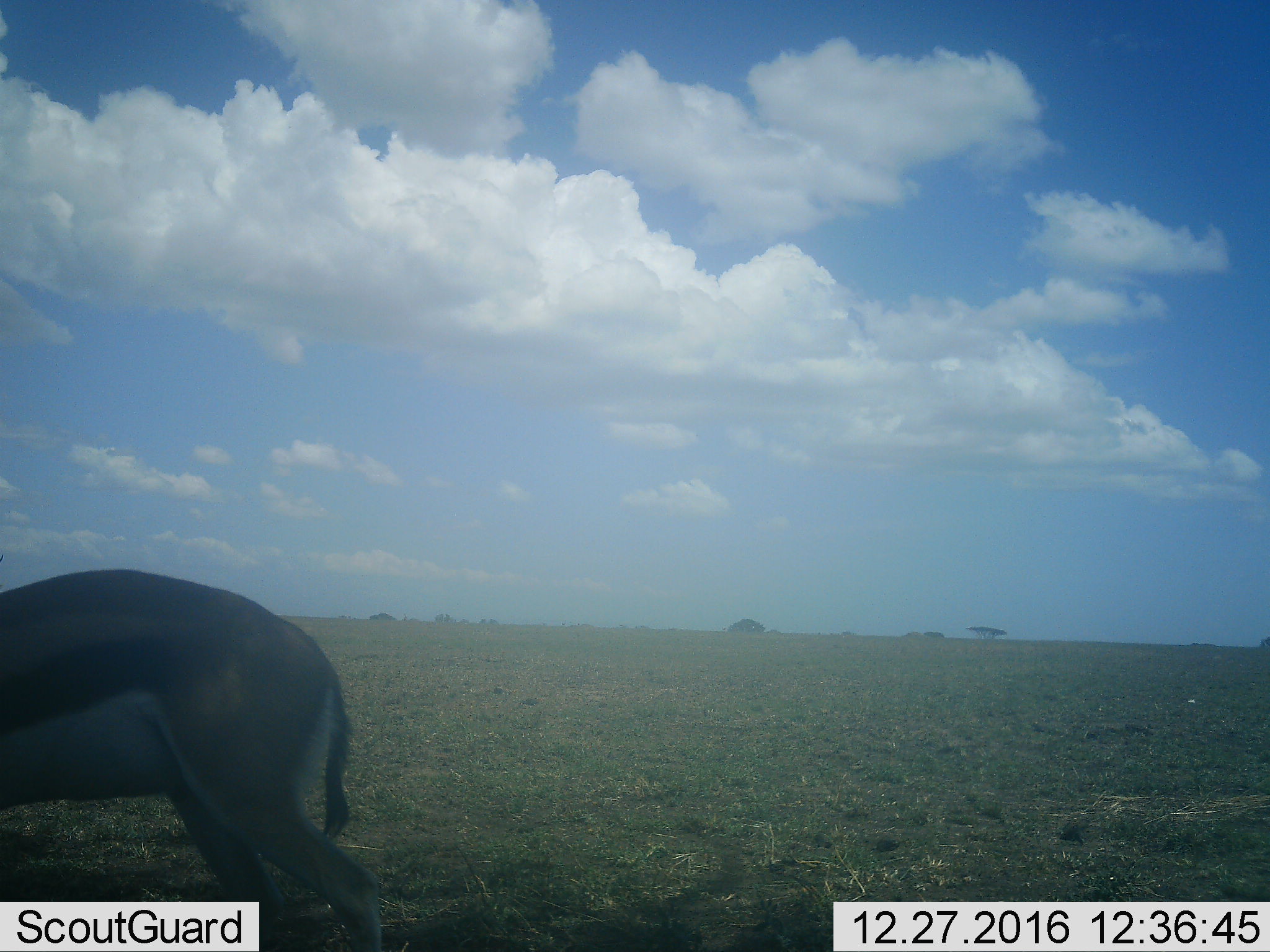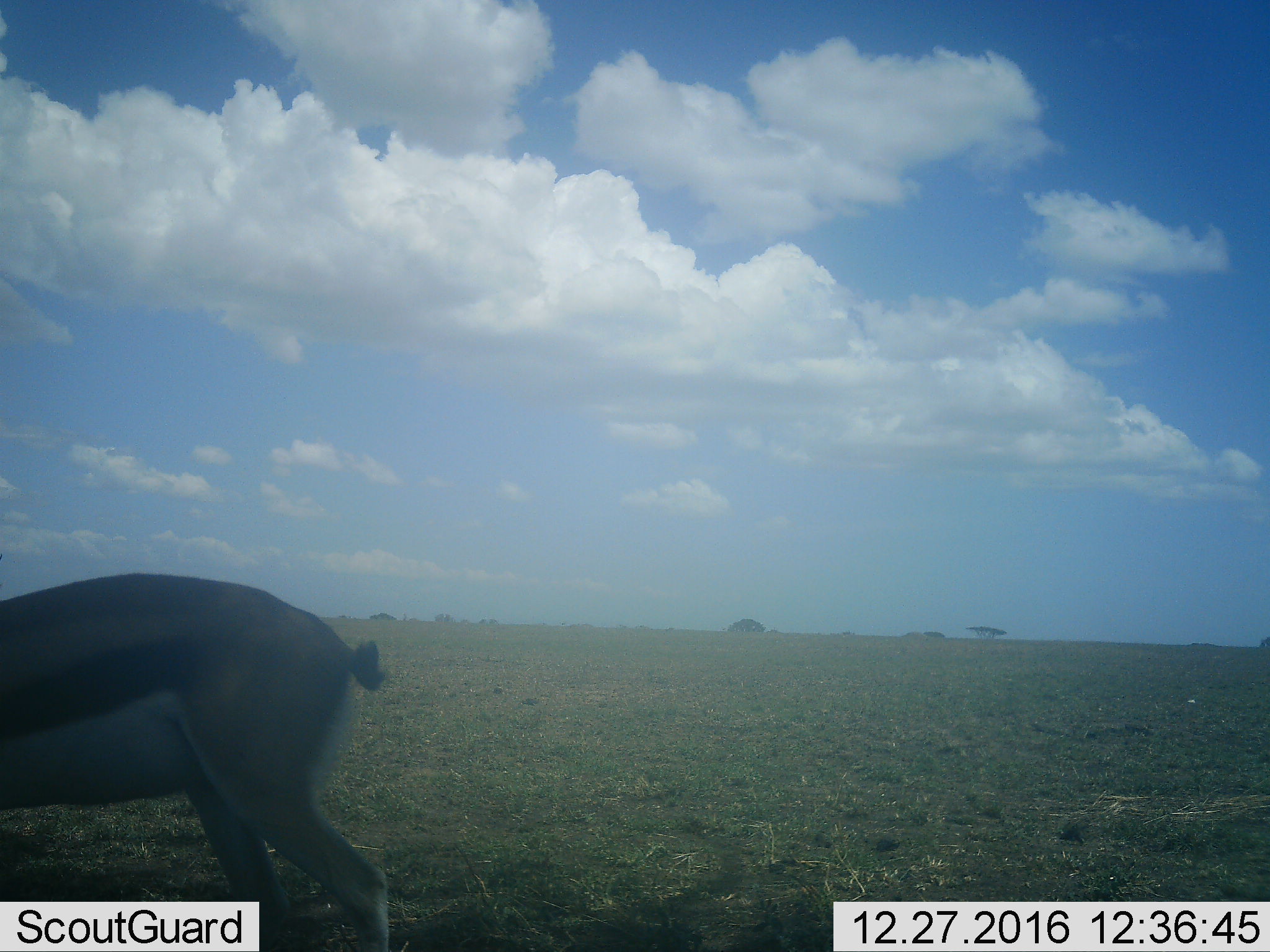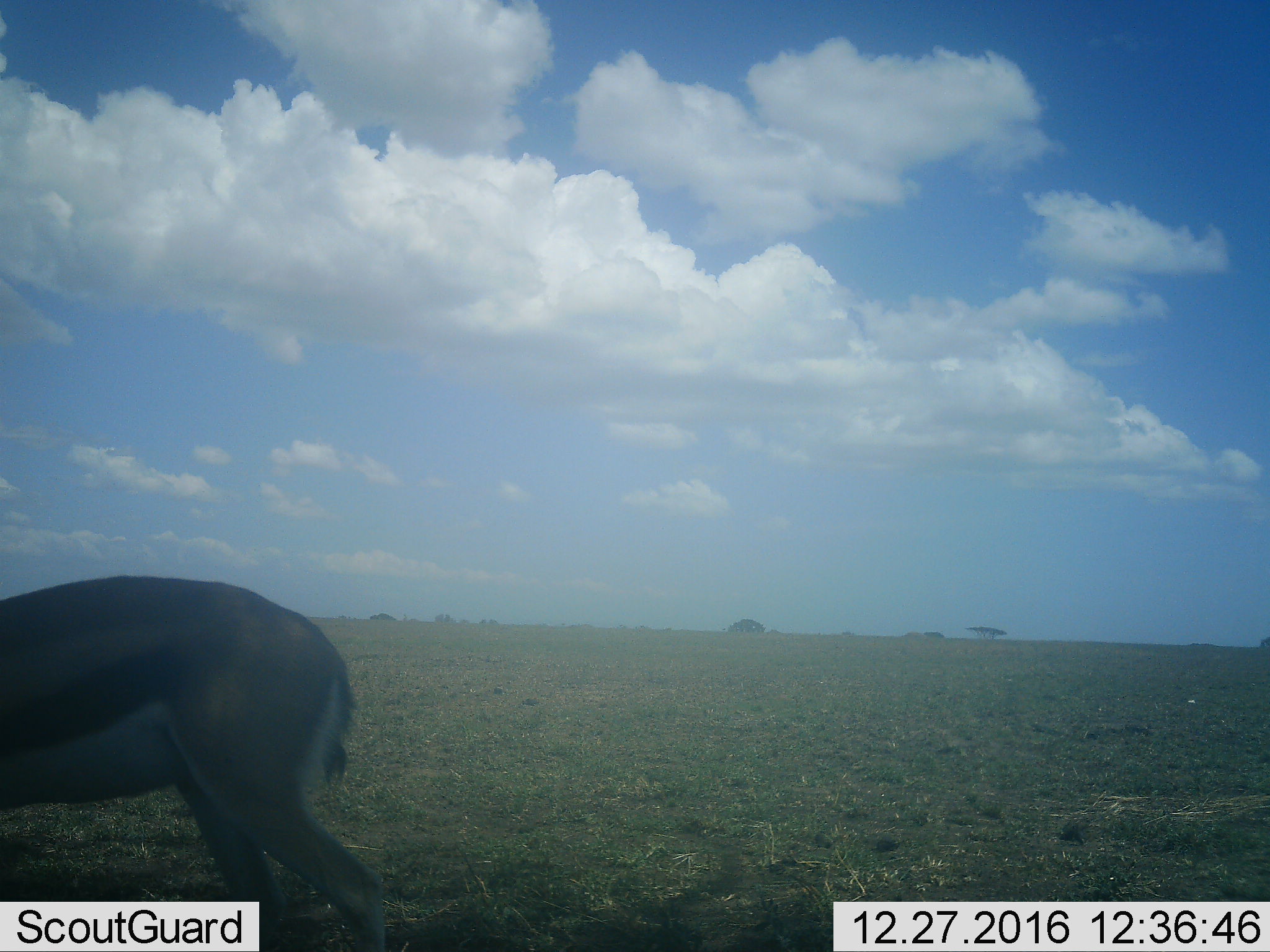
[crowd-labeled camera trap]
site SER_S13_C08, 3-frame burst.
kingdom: Animalia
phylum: Chordata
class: Mammalia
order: Artiodactyla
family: Bovidae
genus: Eudorcas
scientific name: Eudorcas thomsonii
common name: thomson's gazelle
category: gazellethomsons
Gazellethomsons (thomson's gazelle) (Eudorcas thomsonii), count 1. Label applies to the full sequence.